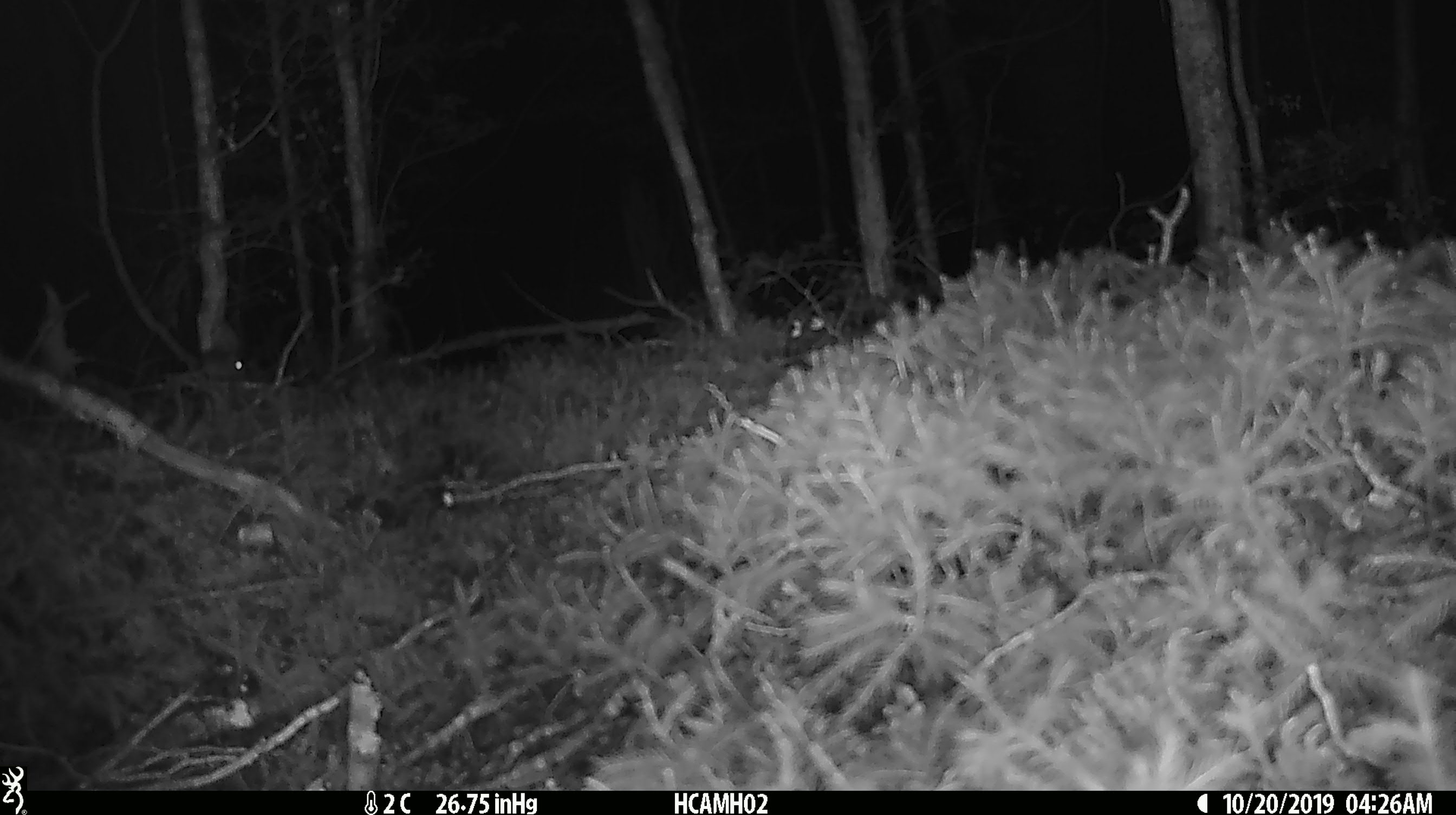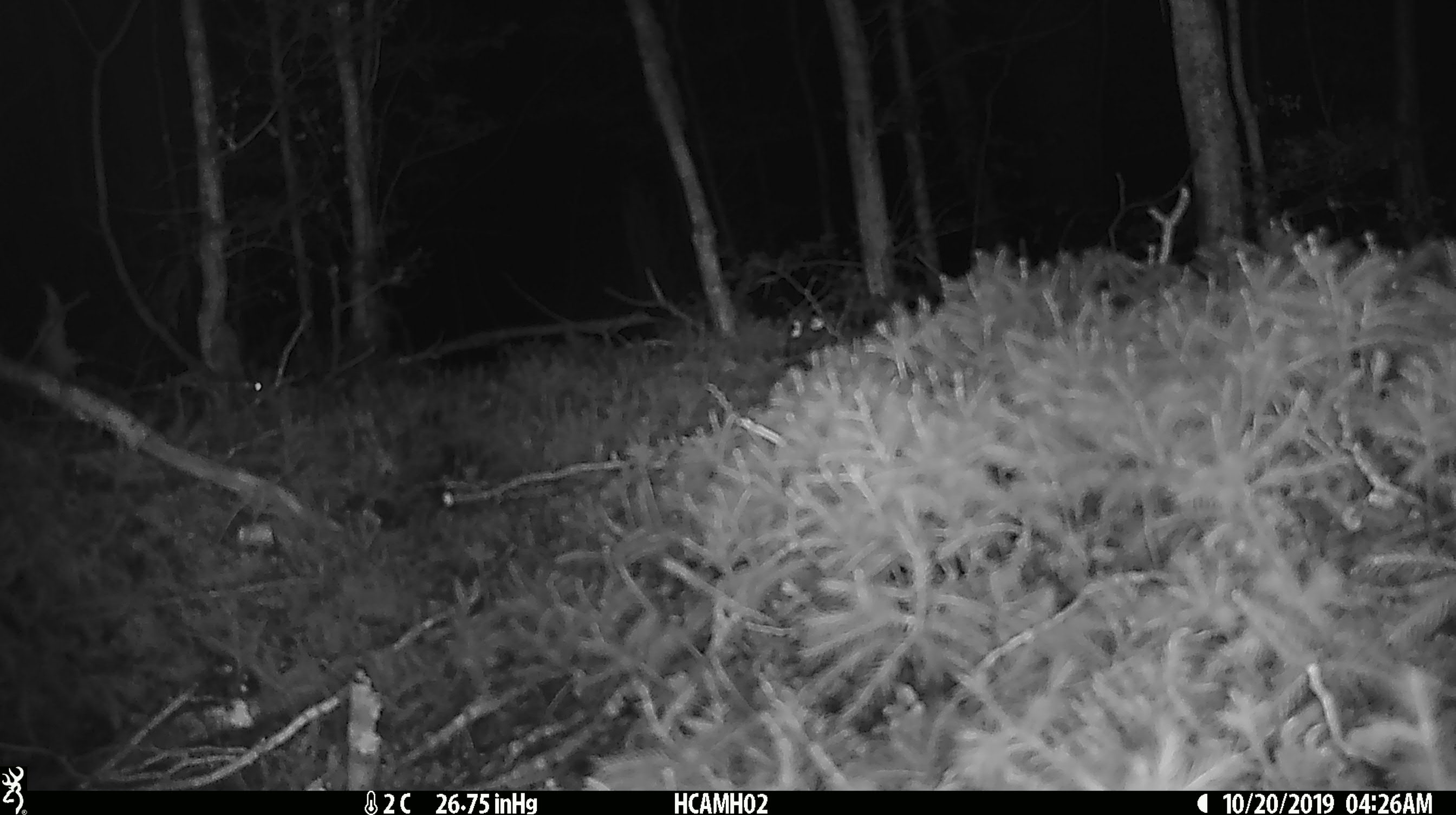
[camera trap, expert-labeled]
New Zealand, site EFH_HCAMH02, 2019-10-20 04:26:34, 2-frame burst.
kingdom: Animalia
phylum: Chordata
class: Mammalia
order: Rodentia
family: Muridae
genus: Mus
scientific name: Mus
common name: mouse